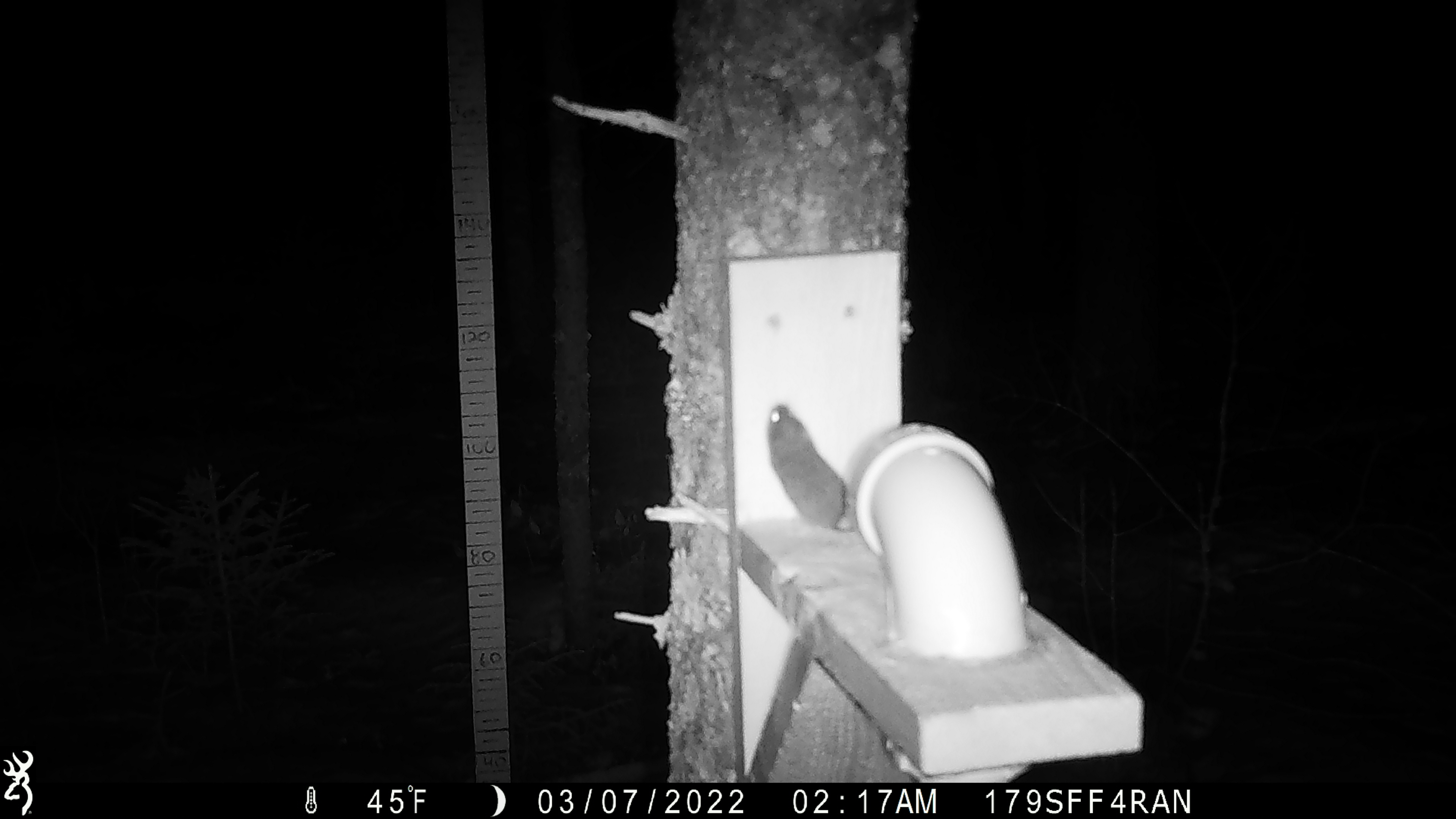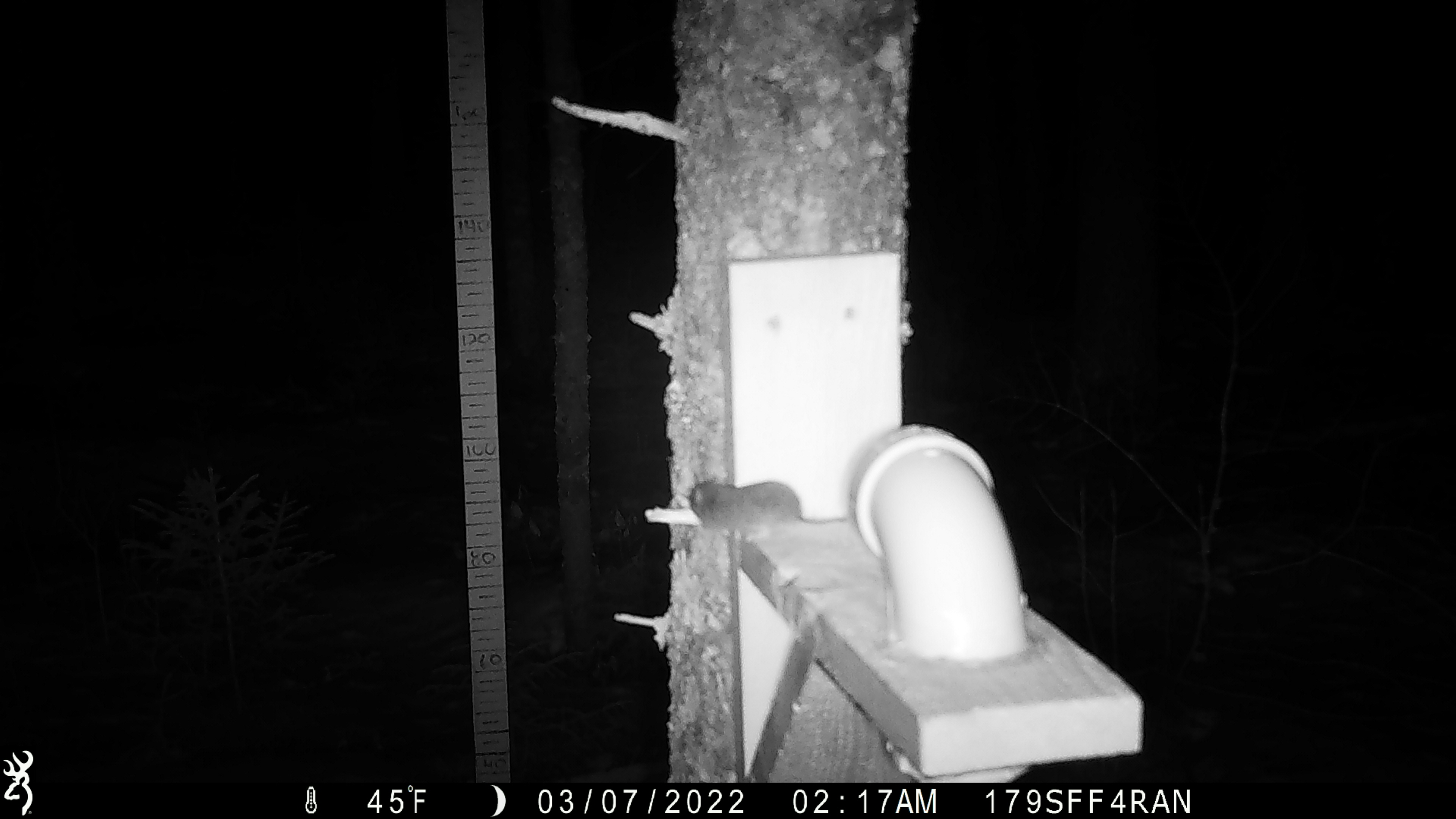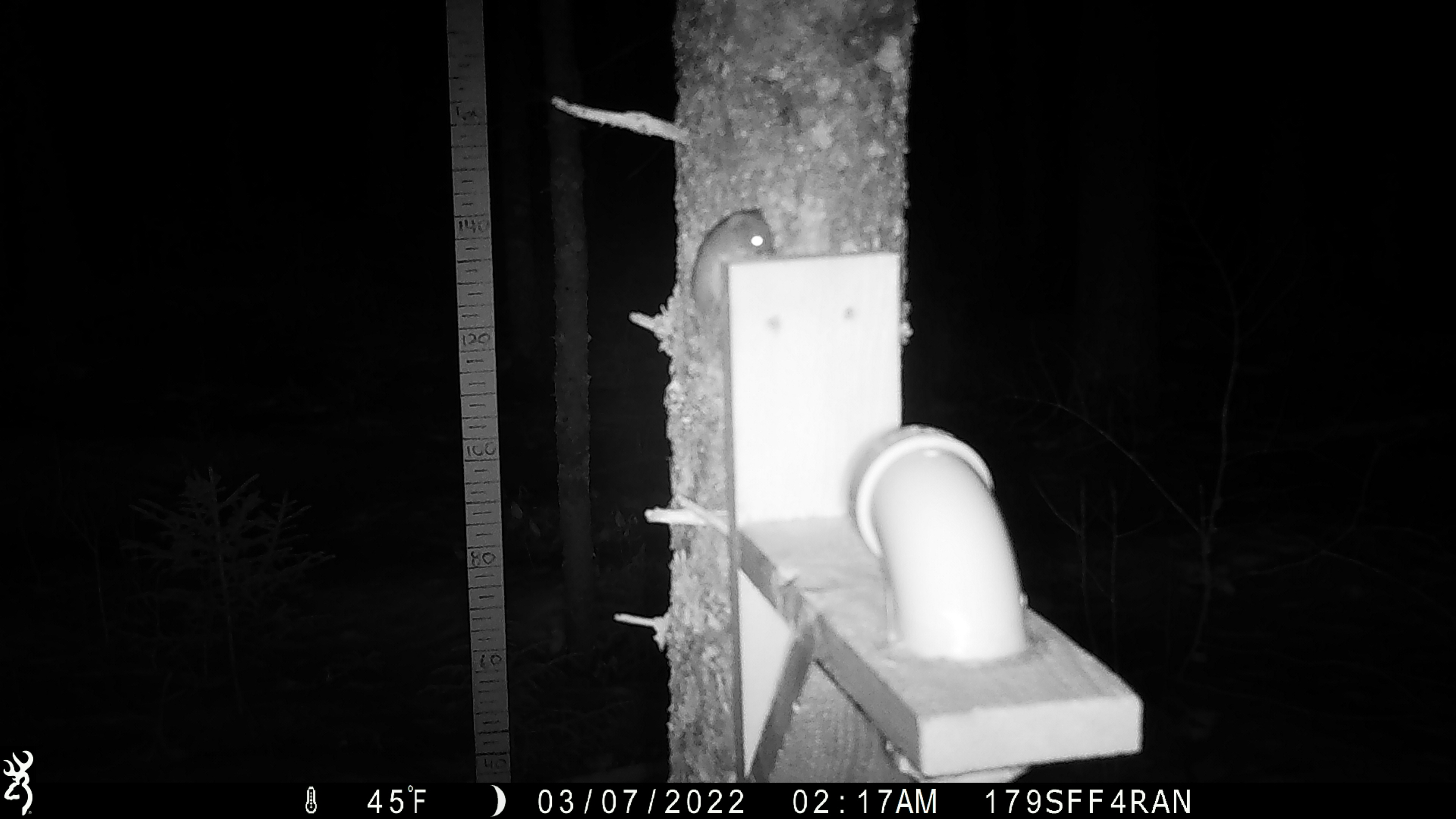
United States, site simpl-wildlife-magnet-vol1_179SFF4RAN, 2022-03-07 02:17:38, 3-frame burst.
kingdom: Animalia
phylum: Chordata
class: Mammalia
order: Rodentia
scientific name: Rodentia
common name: mouse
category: mouse sp.